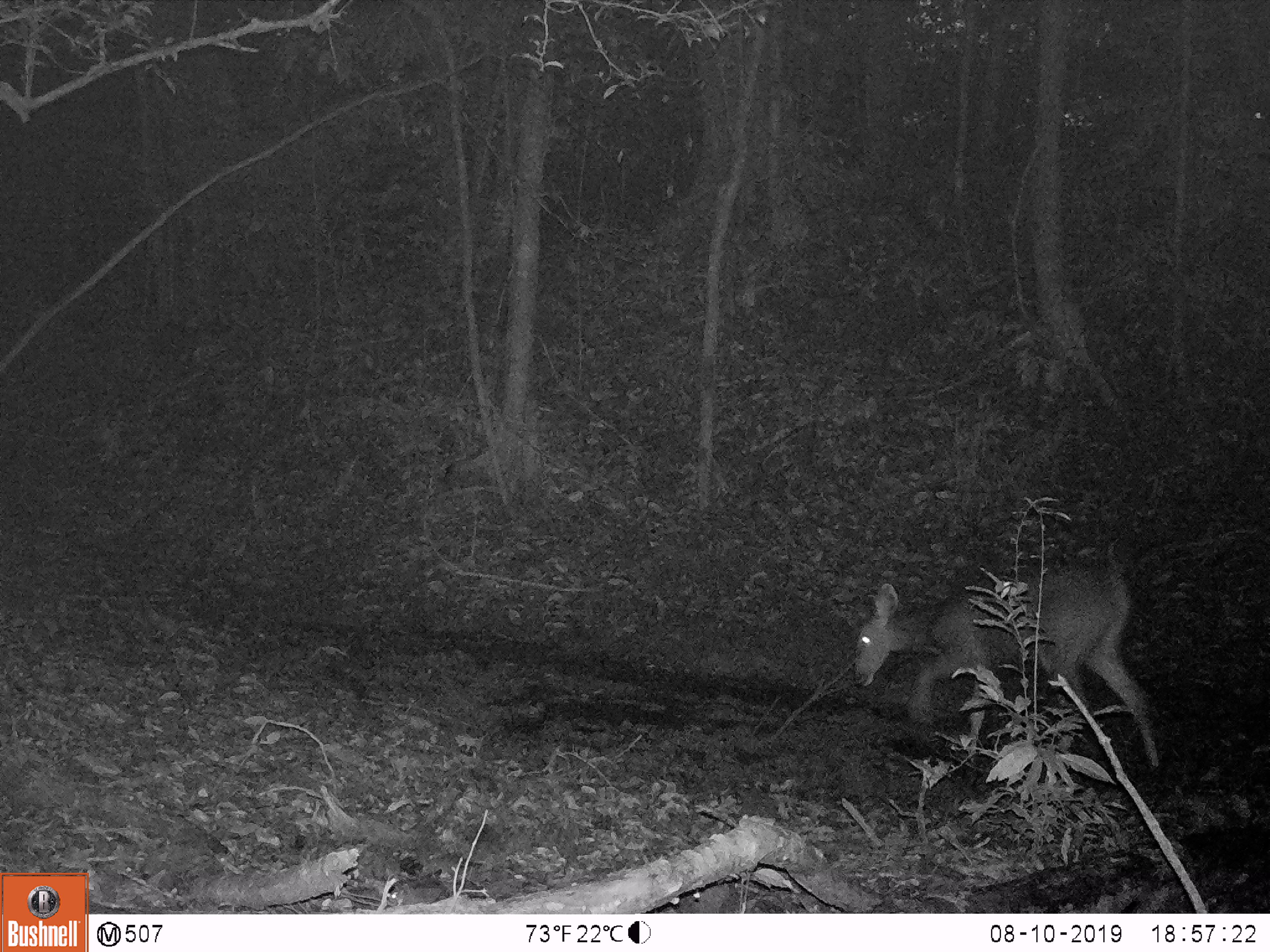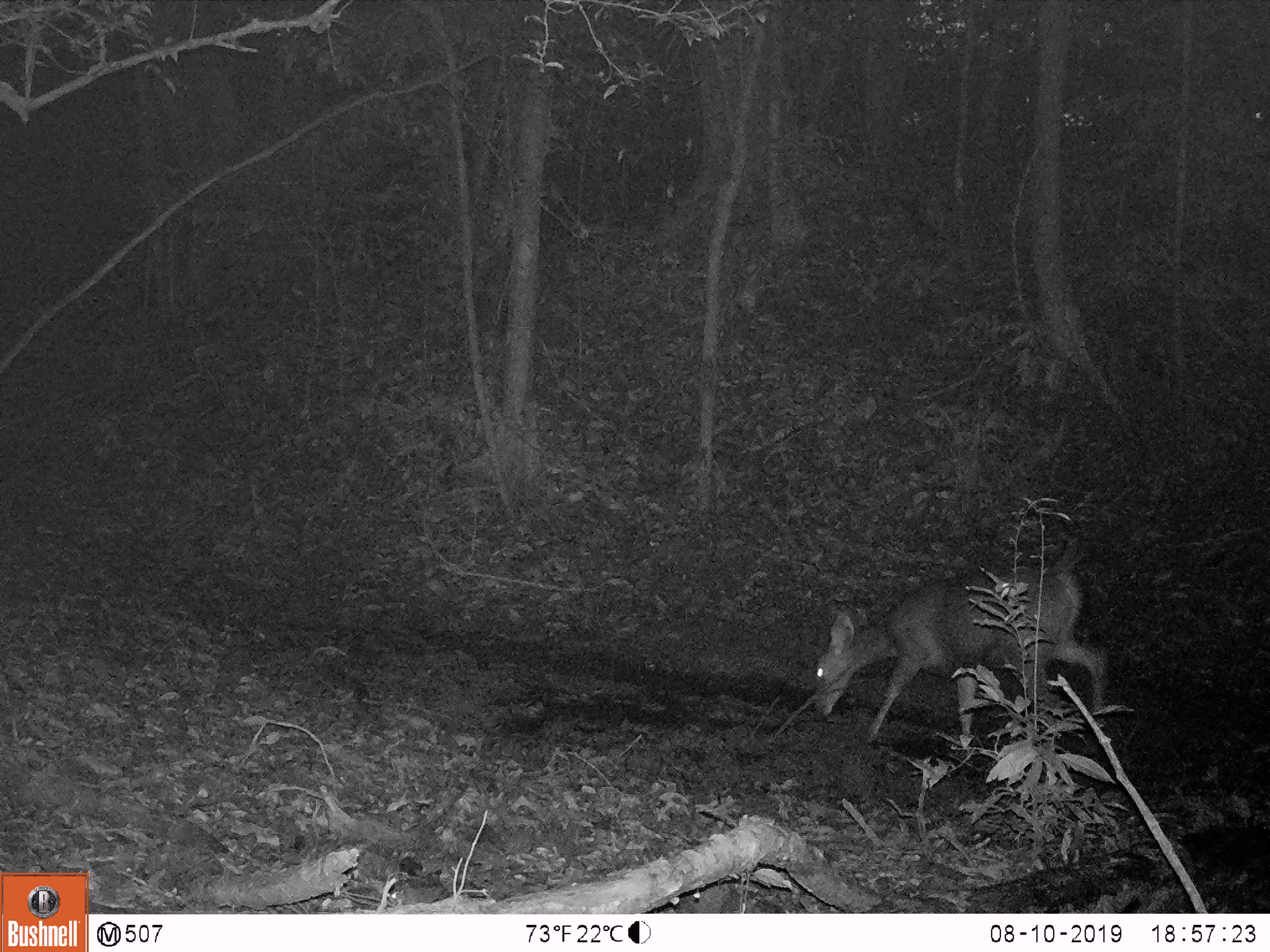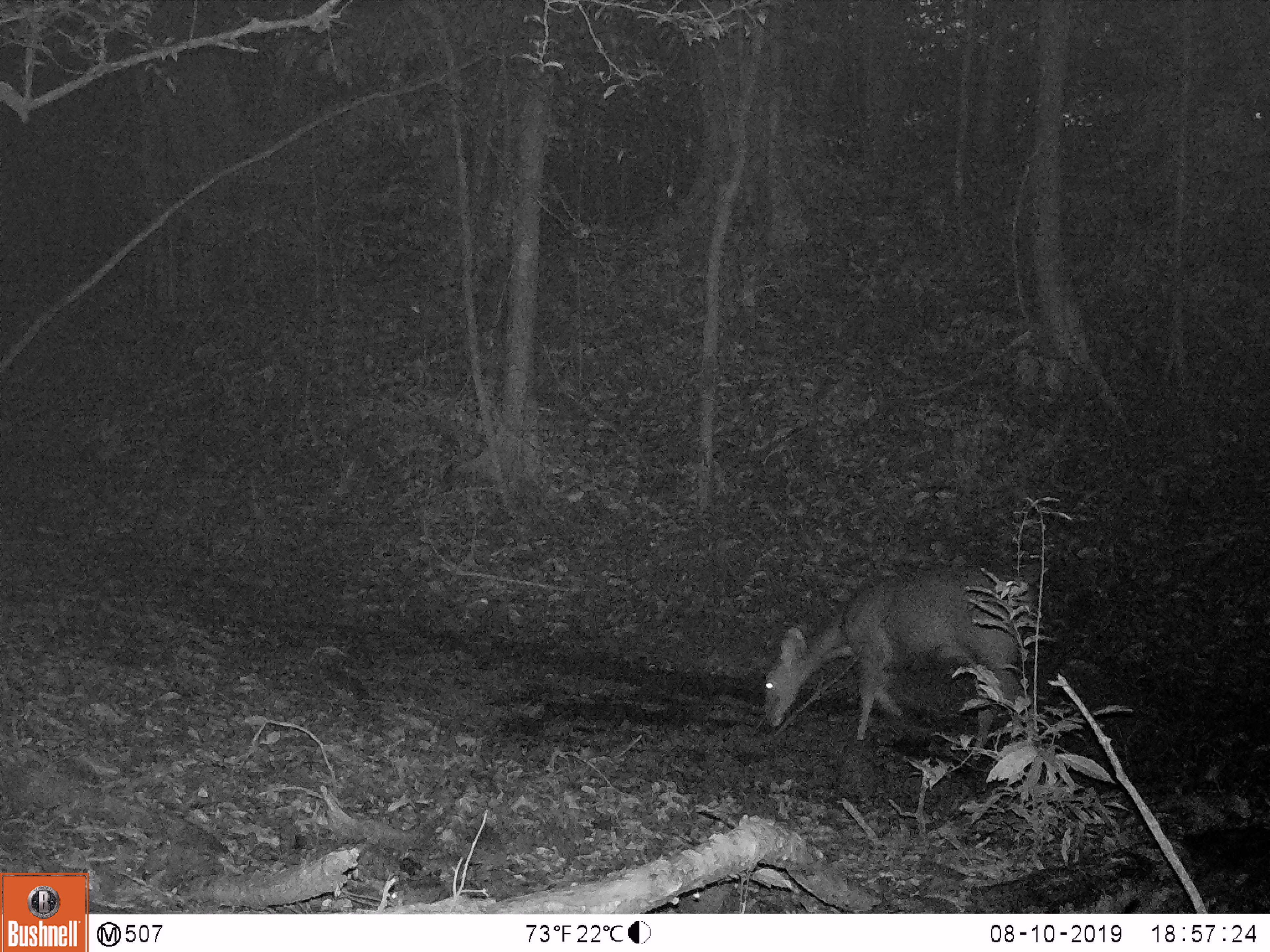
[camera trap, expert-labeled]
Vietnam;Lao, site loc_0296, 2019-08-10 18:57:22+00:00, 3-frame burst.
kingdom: Animalia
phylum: Chordata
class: Mammalia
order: Artiodactyla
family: Cervidae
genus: Rusa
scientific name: Rusa unicolor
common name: sambar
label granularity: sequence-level